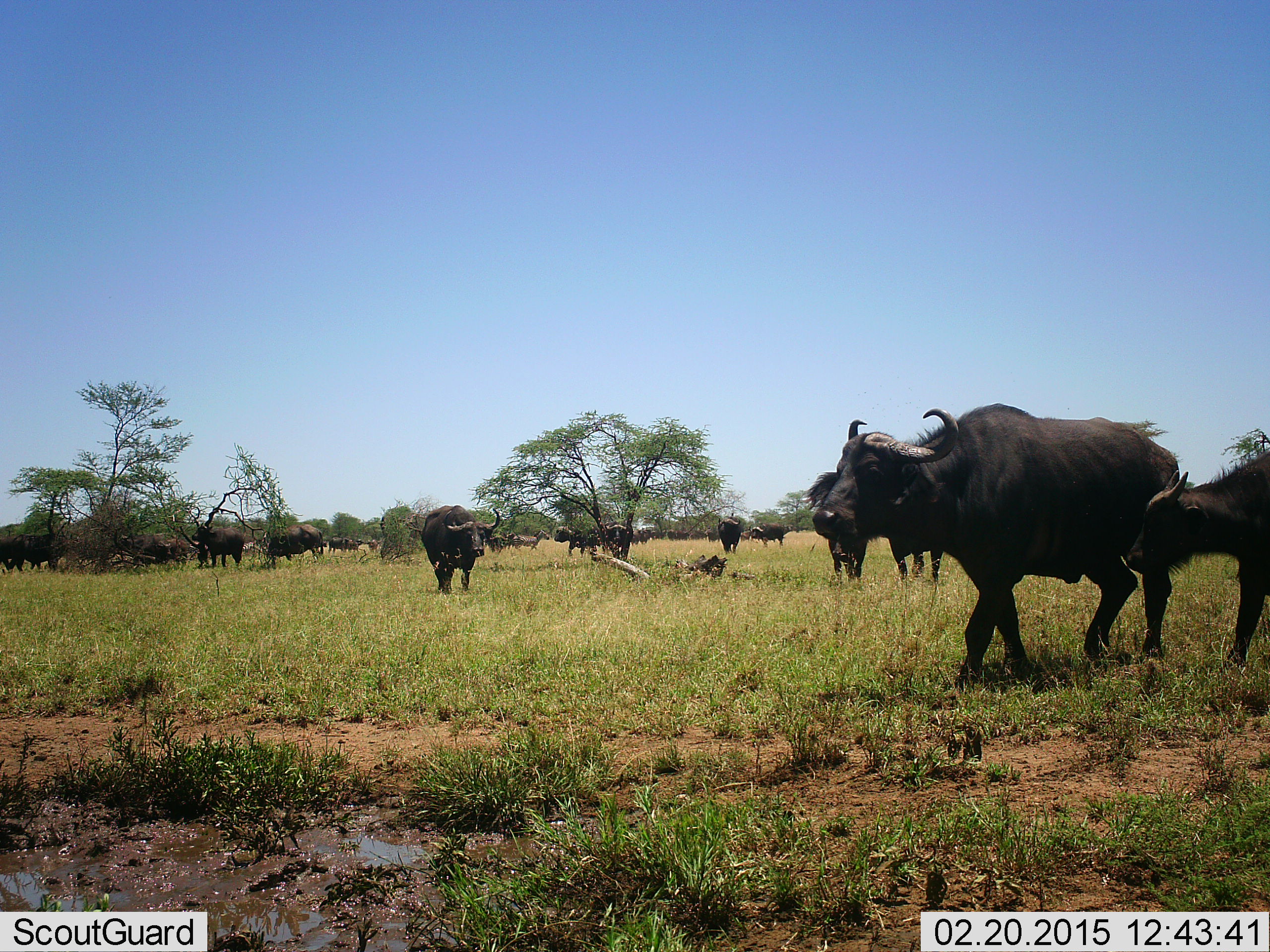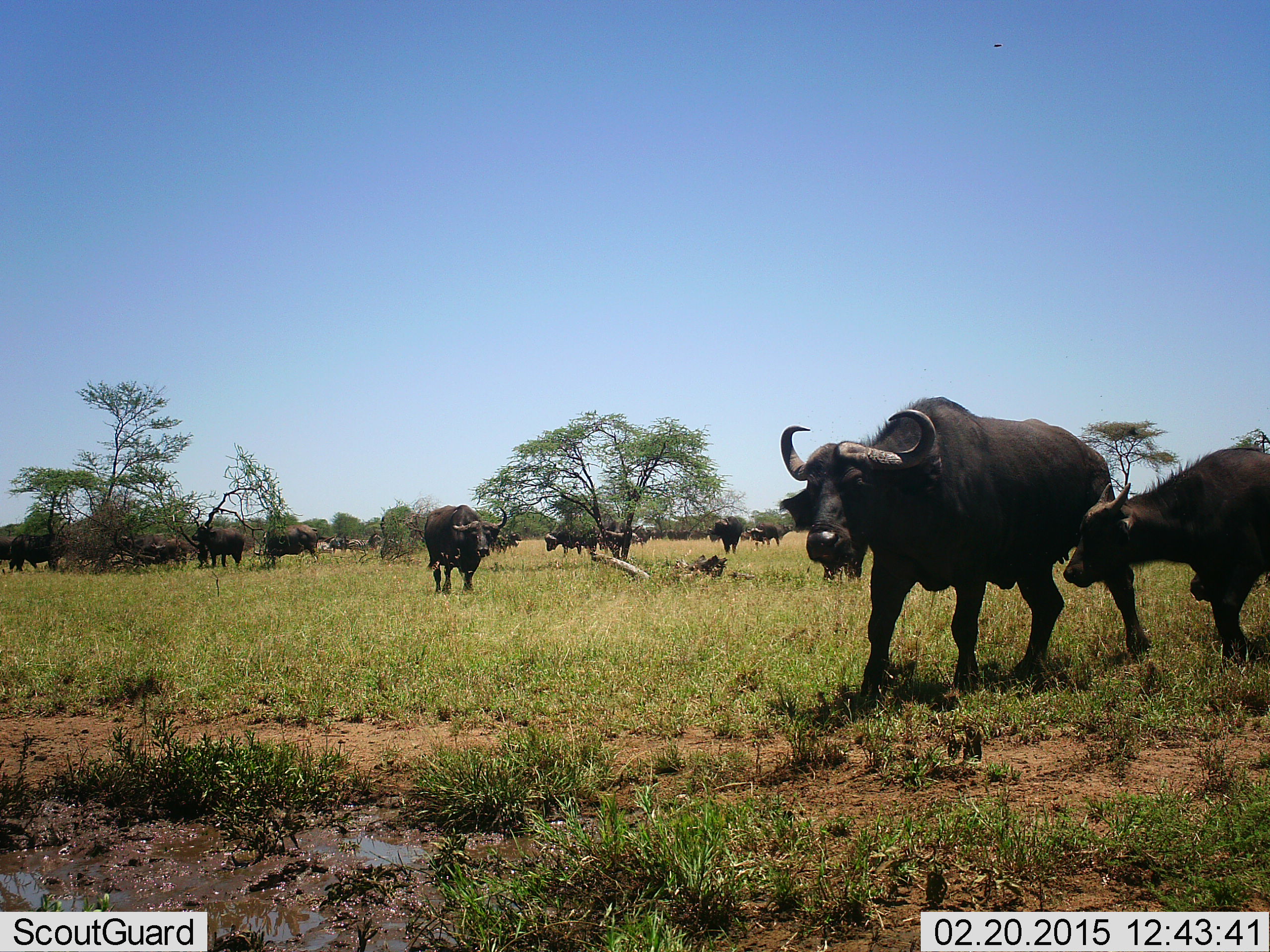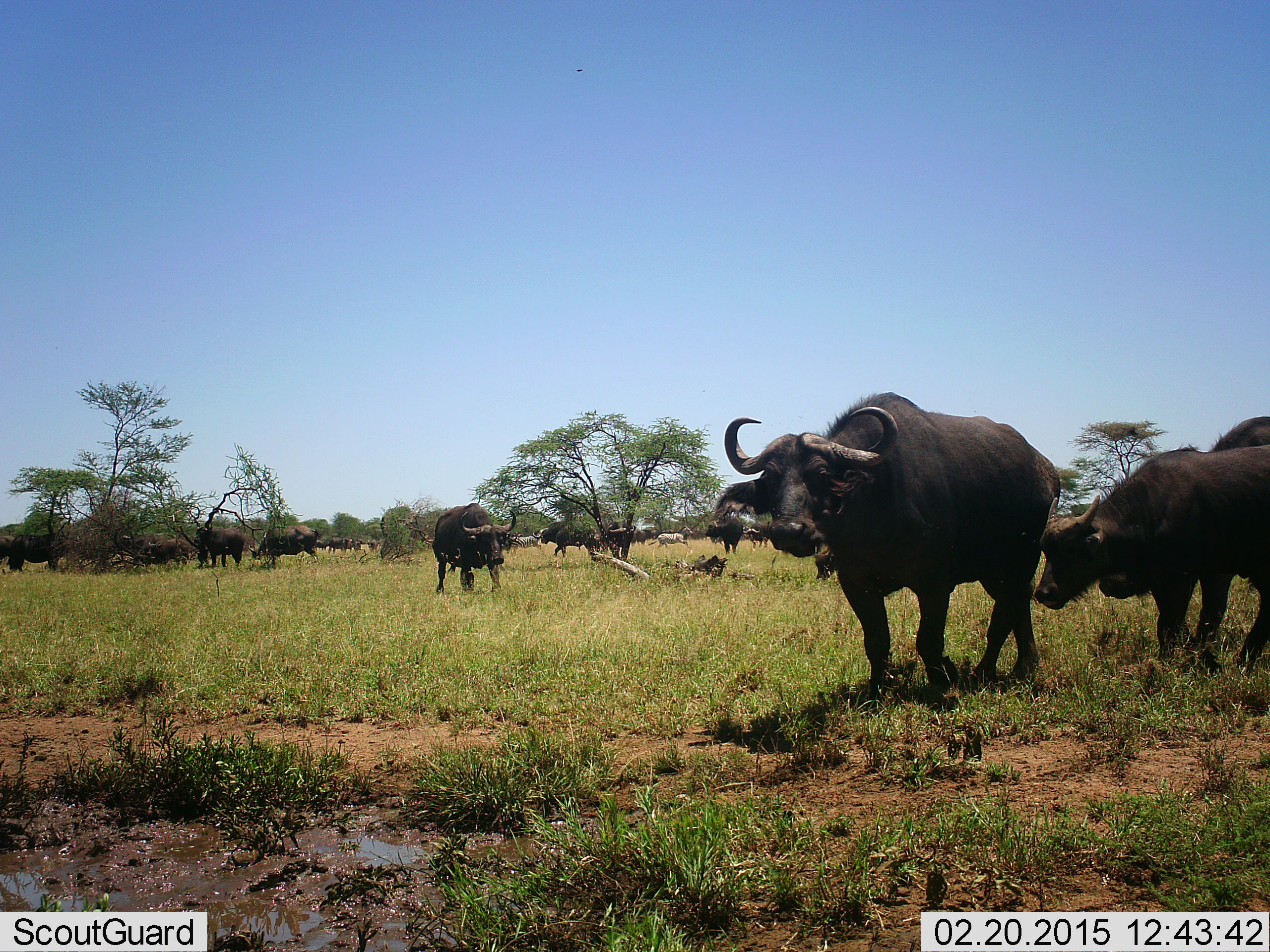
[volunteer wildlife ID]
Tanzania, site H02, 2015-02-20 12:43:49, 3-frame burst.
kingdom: Animalia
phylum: Chordata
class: Mammalia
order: Artiodactyla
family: Bovidae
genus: Syncerus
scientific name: Syncerus caffer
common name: cape buffalo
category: buffalo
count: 11-50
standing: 47%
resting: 0%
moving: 93%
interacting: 0%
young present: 73%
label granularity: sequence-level